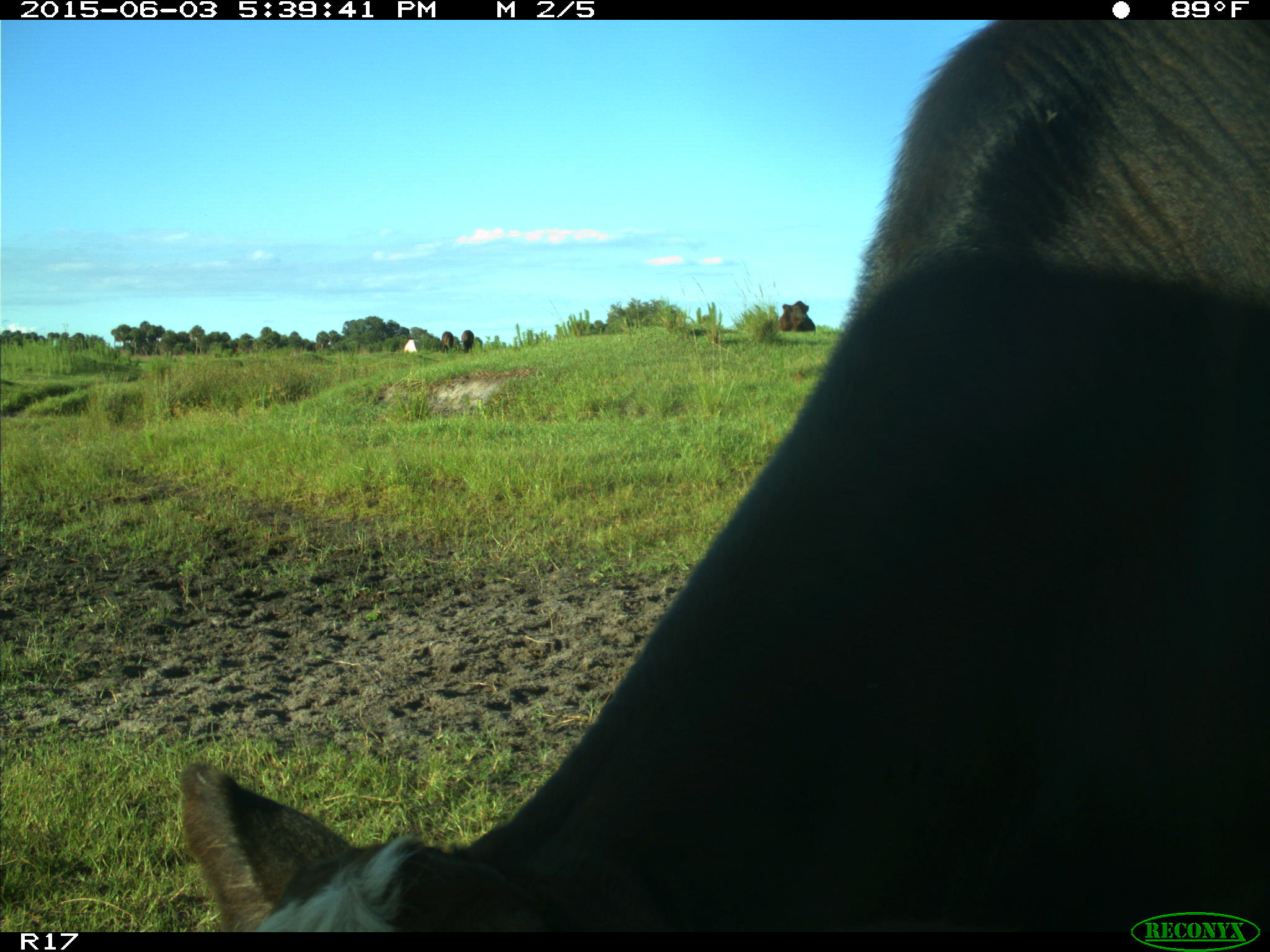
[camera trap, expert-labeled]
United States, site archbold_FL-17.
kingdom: Animalia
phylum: Chordata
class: Mammalia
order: Artiodactyla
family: Bovidae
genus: Bos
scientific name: Bos taurus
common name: domestic cow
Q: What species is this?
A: Bos taurus (domestic cow).